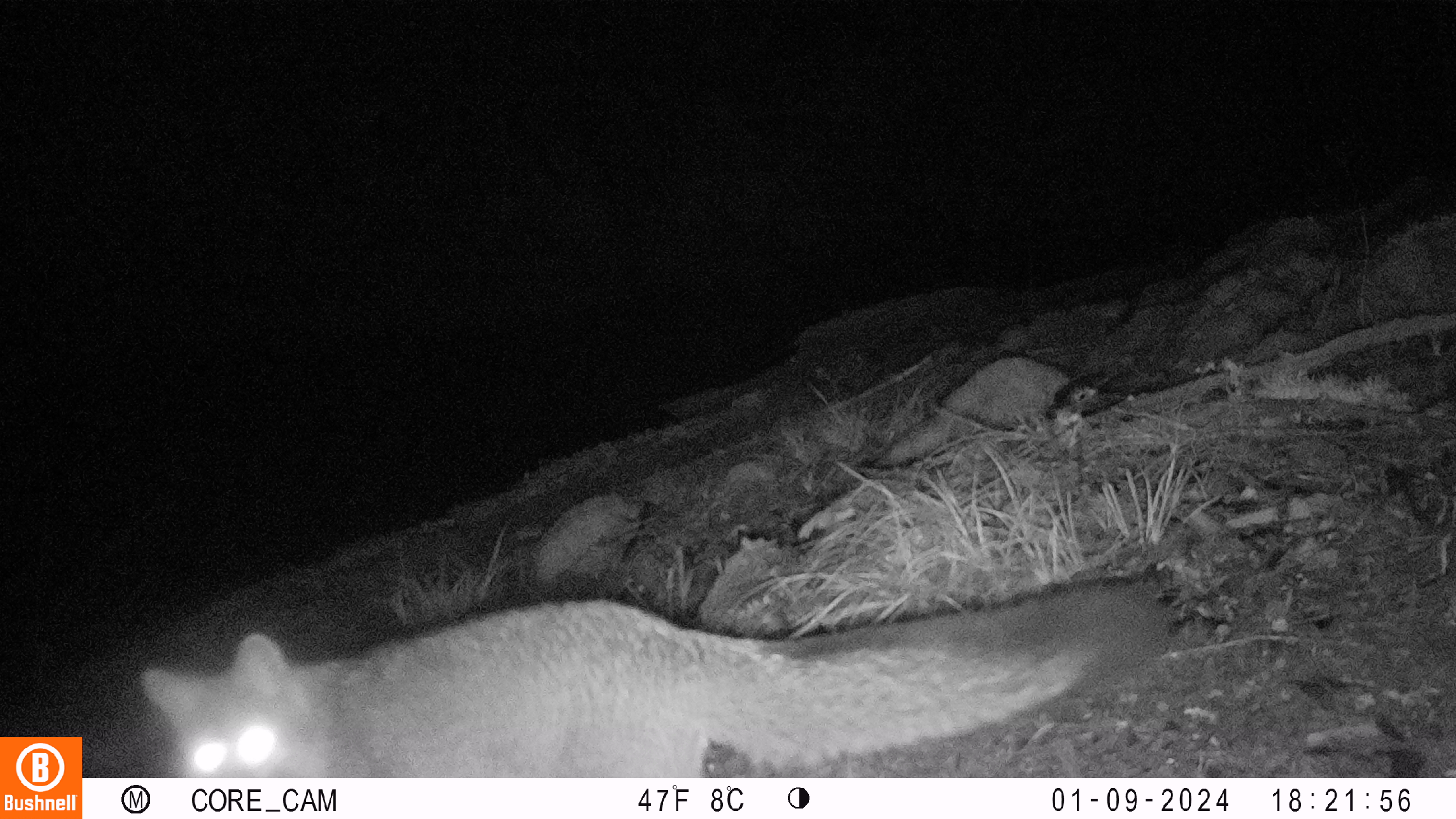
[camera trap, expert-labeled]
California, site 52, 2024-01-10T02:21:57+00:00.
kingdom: Animalia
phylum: Chordata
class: Mammalia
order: Carnivora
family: Canidae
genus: Urocyon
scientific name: Urocyon cinereoargenteus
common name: gray fox